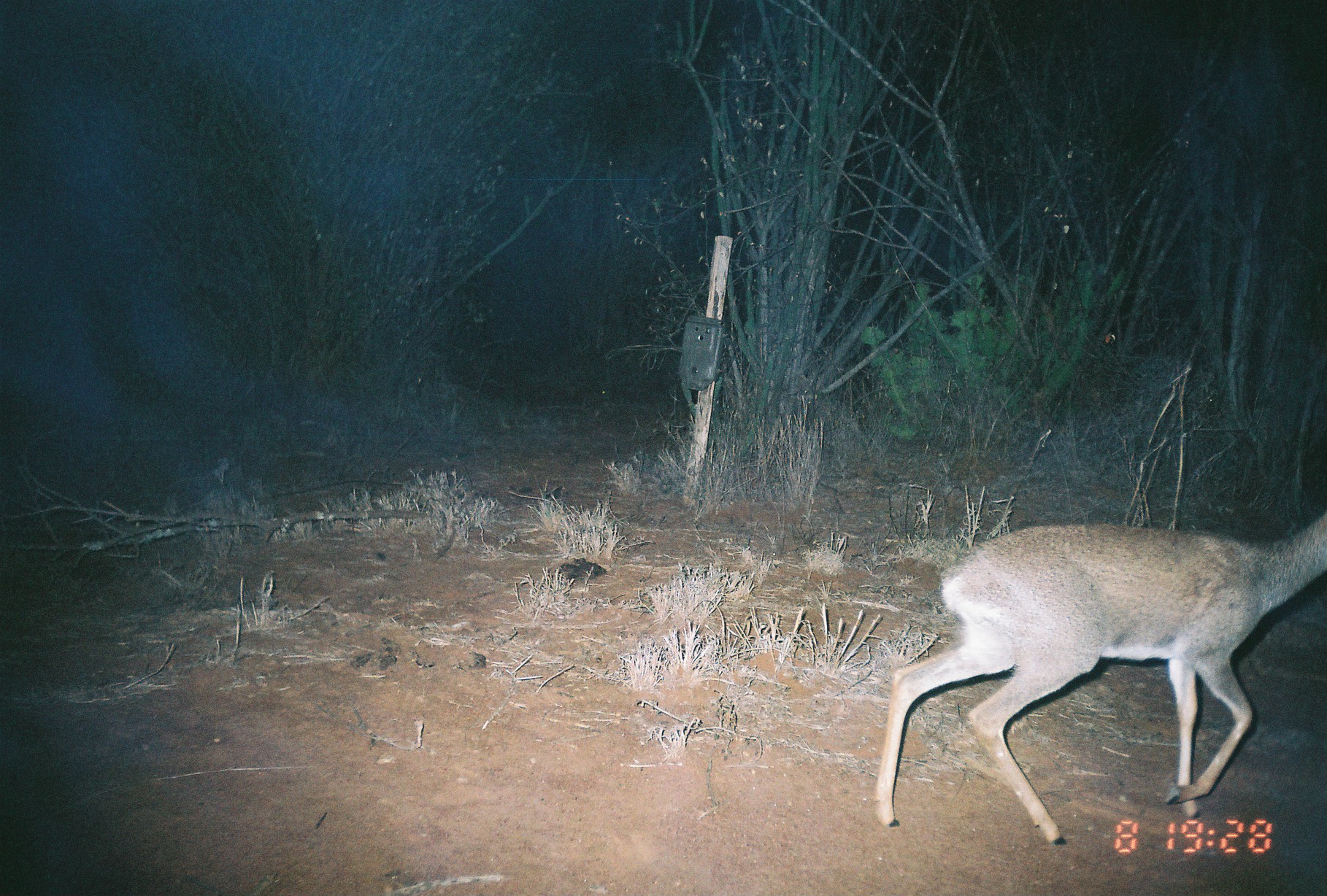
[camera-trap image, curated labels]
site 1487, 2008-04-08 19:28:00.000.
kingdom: Animalia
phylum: Chordata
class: Mammalia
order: Artiodactyla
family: Bovidae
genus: Madoqua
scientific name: Madoqua guentheri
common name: günther's dik-dik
Madoqua guentheri (günther's dik-dik), count 1.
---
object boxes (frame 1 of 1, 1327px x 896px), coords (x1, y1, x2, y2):
madoqua guentheri: (866, 504, 1327, 846)